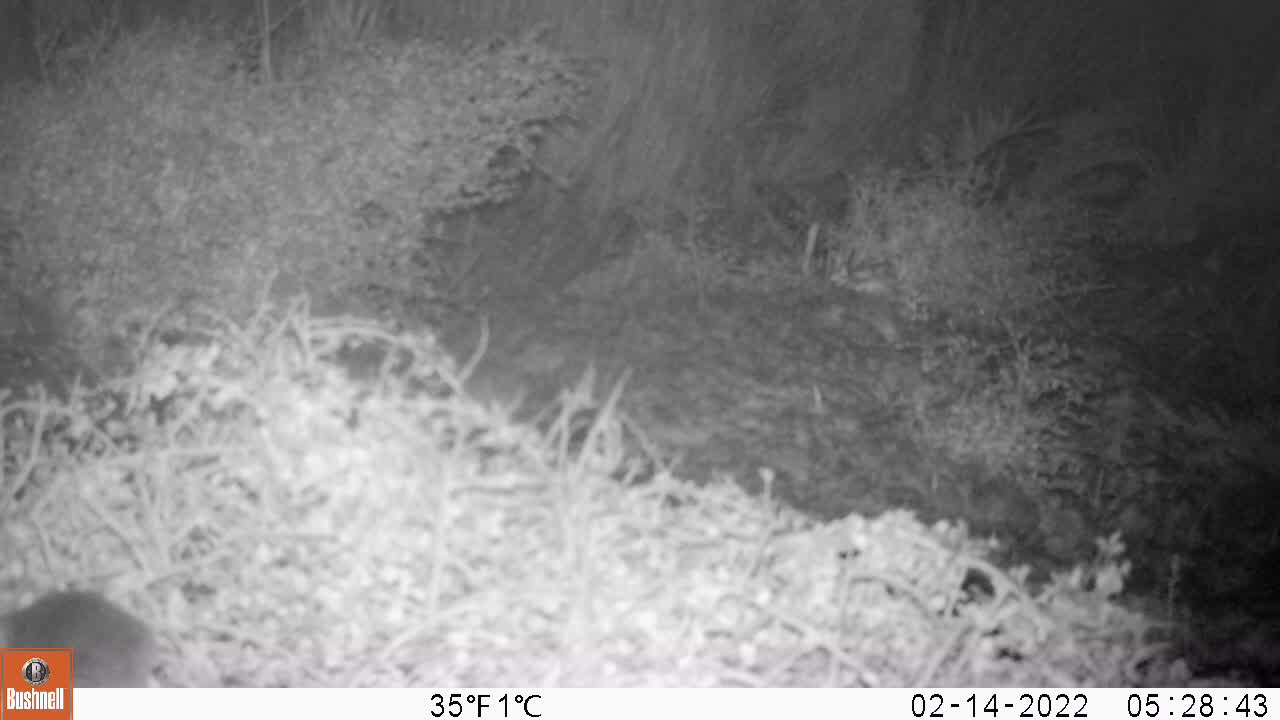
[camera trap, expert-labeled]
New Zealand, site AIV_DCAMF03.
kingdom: Animalia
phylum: Chordata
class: Mammalia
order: Rodentia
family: Muridae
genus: Mus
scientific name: Mus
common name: mouse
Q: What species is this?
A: Mouse (Mus).